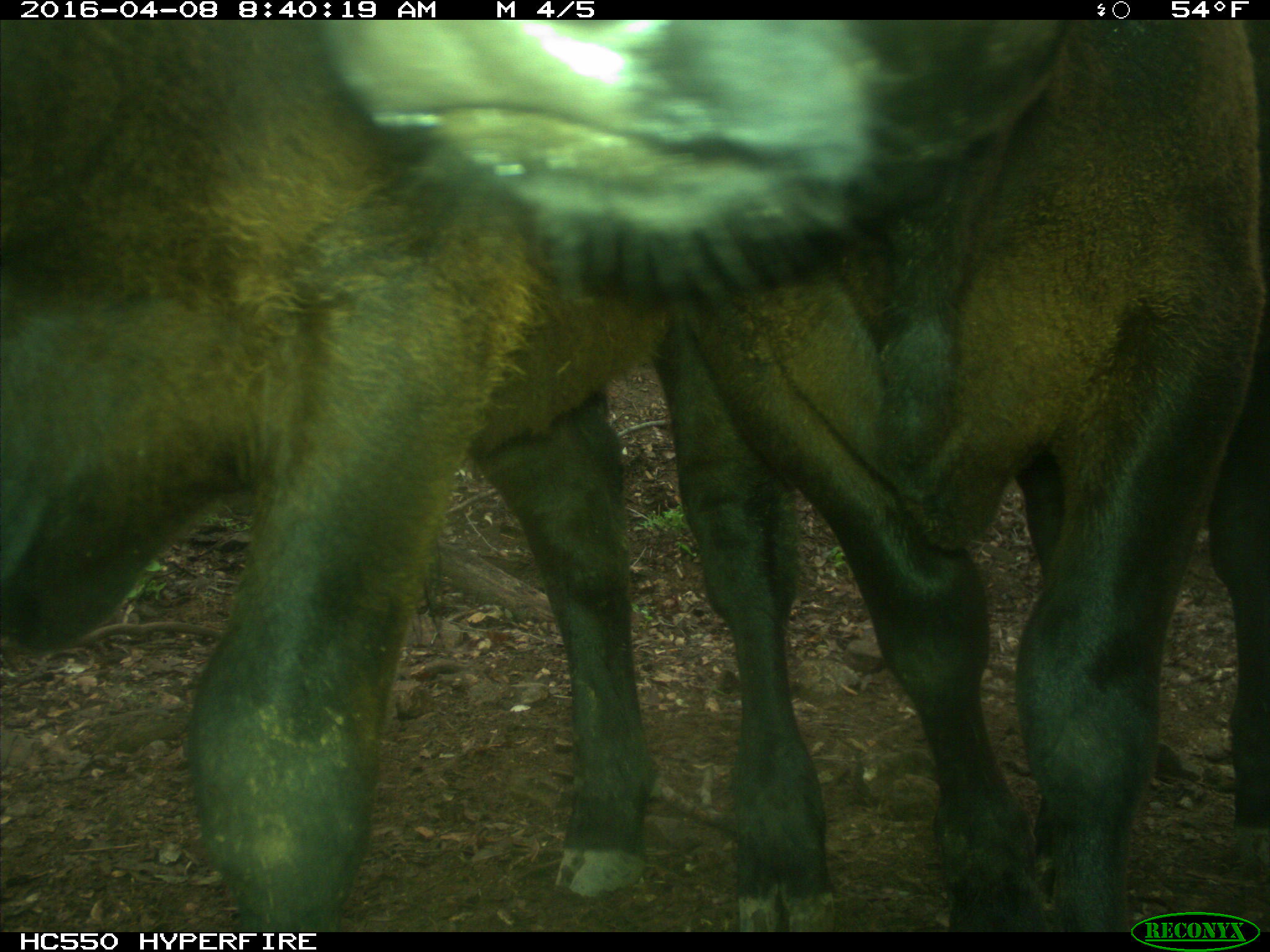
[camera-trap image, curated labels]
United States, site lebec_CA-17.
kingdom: Animalia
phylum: Chordata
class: Mammalia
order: Artiodactyla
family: Bovidae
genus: Bos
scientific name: Bos taurus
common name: domestic cow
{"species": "Bos taurus (domestic cow)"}